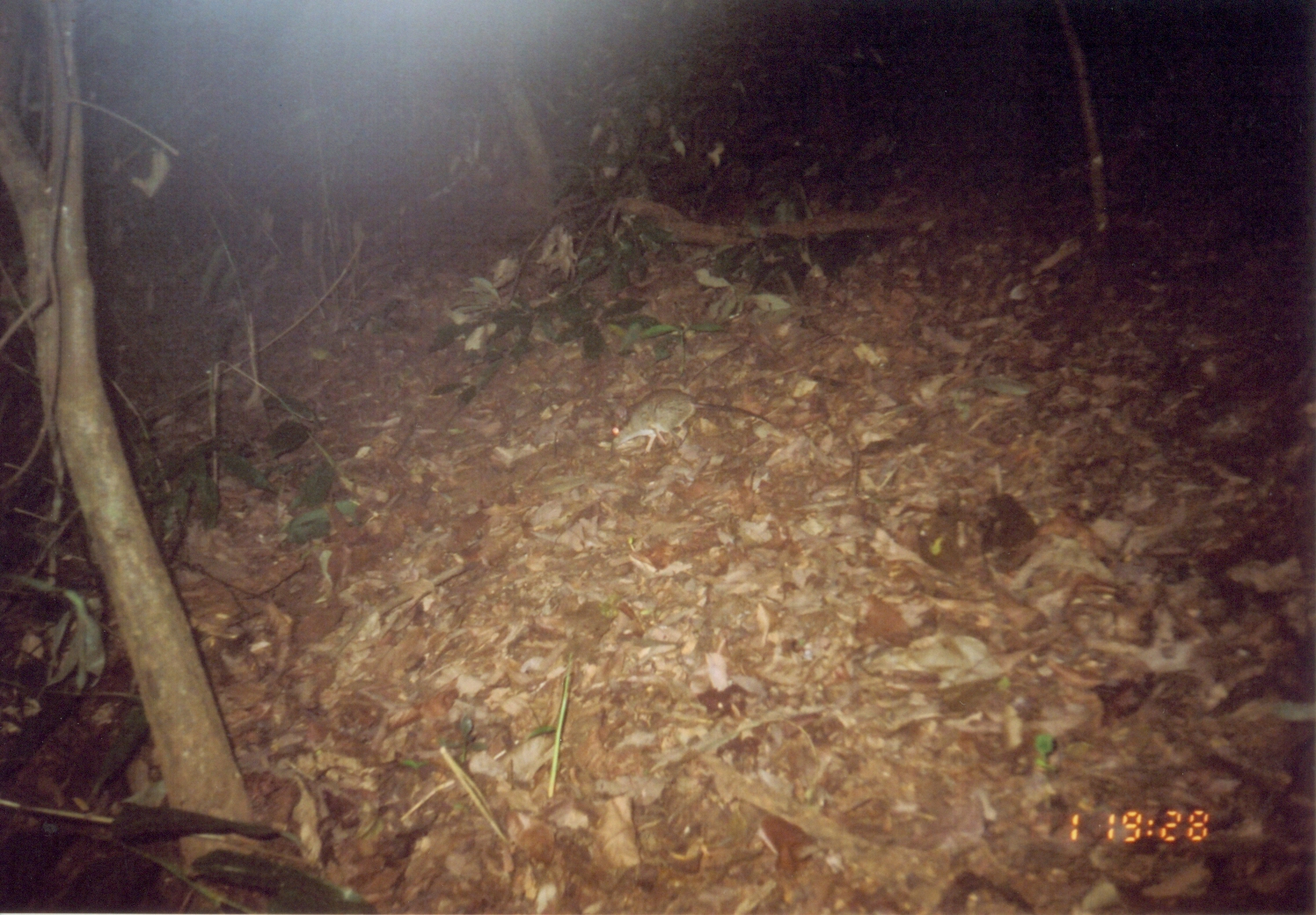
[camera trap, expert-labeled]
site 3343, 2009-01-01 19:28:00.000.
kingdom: Animalia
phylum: Chordata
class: Mammalia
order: Macroscelidea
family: Macroscelididae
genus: Petrodromus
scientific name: Petrodromus tetradactylus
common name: four-toed sengi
Petrodromus tetradactylus (four-toed sengi), count 1.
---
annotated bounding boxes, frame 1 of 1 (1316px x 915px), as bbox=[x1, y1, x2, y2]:
petrodromus tetradactylus: bbox=[610, 387, 777, 455]